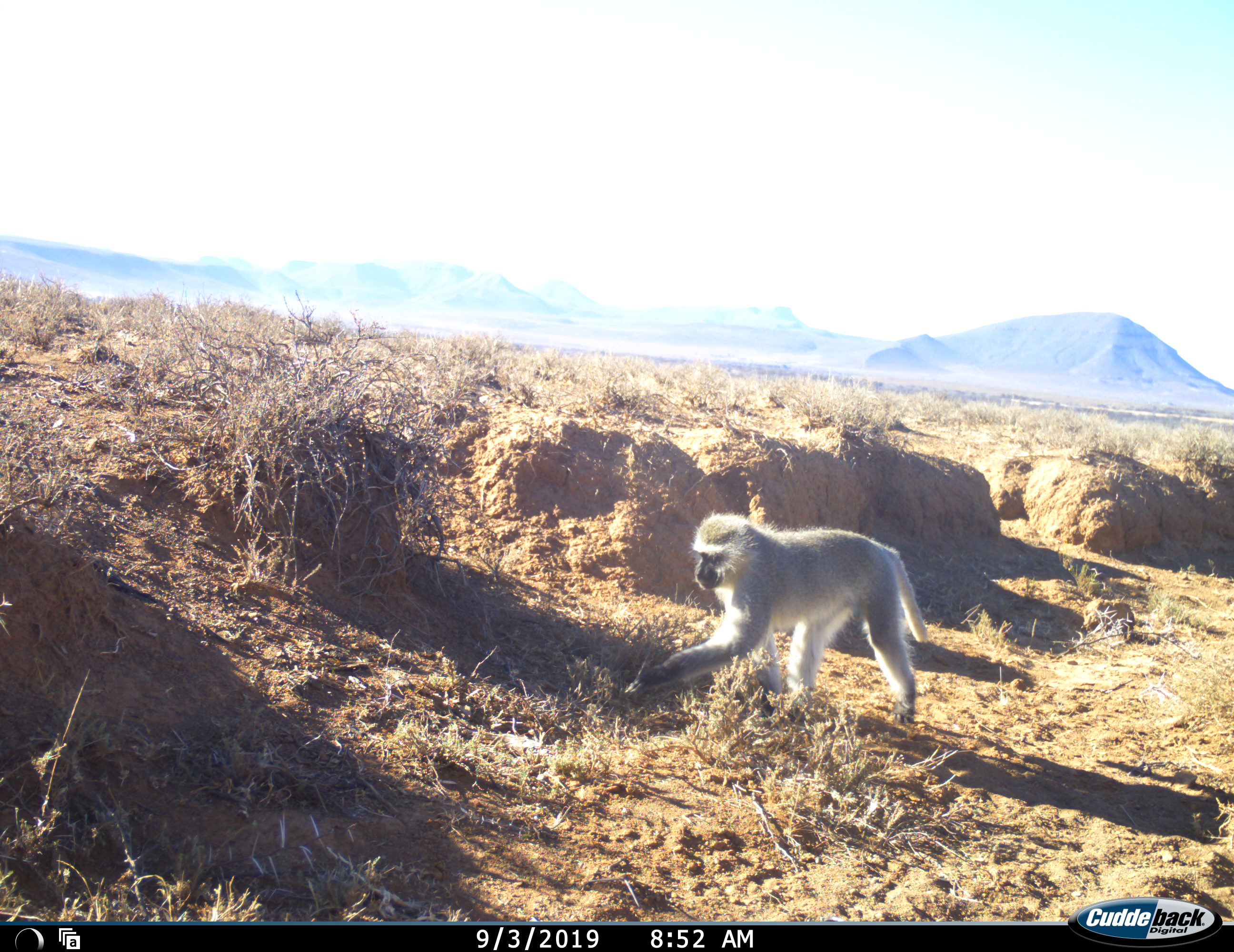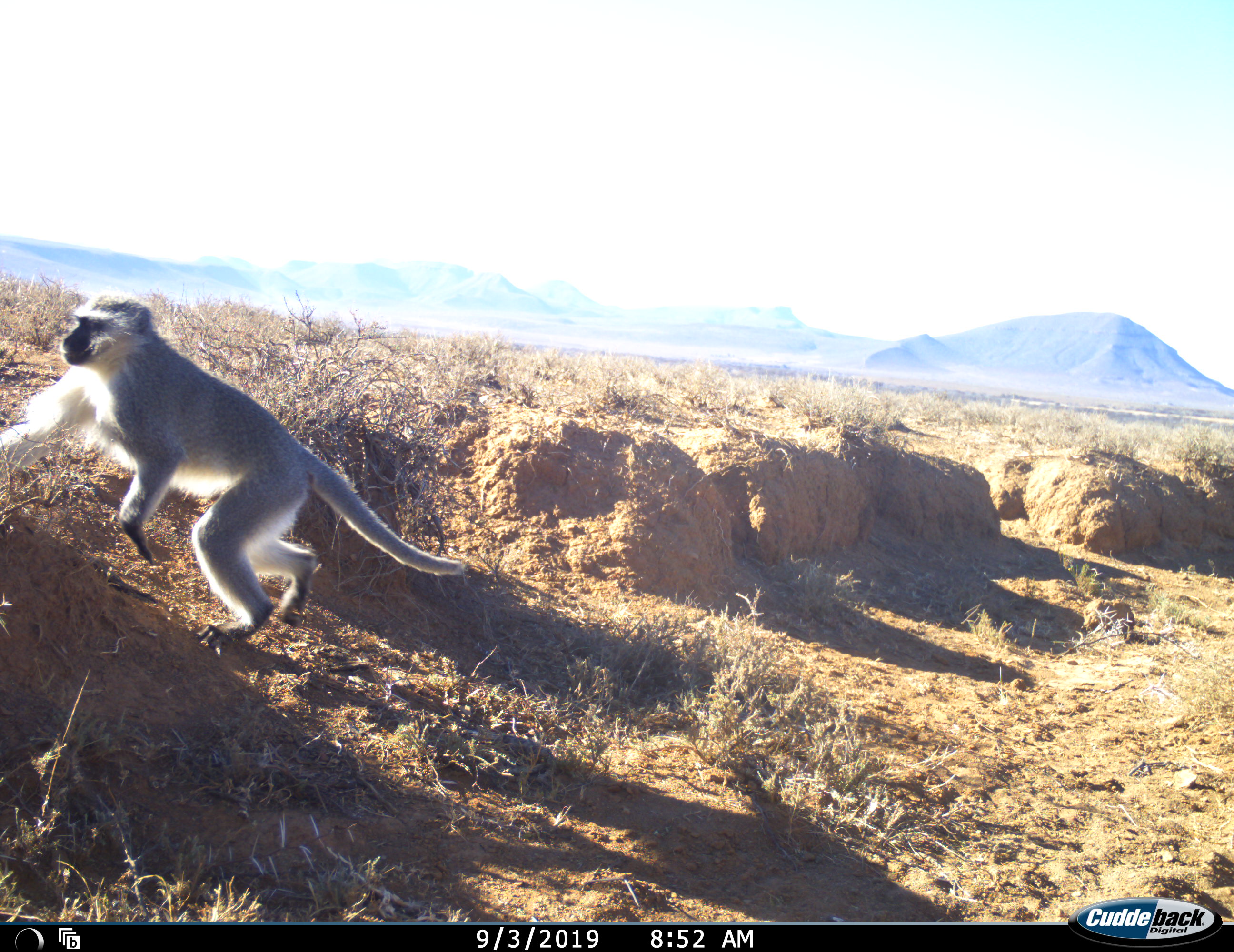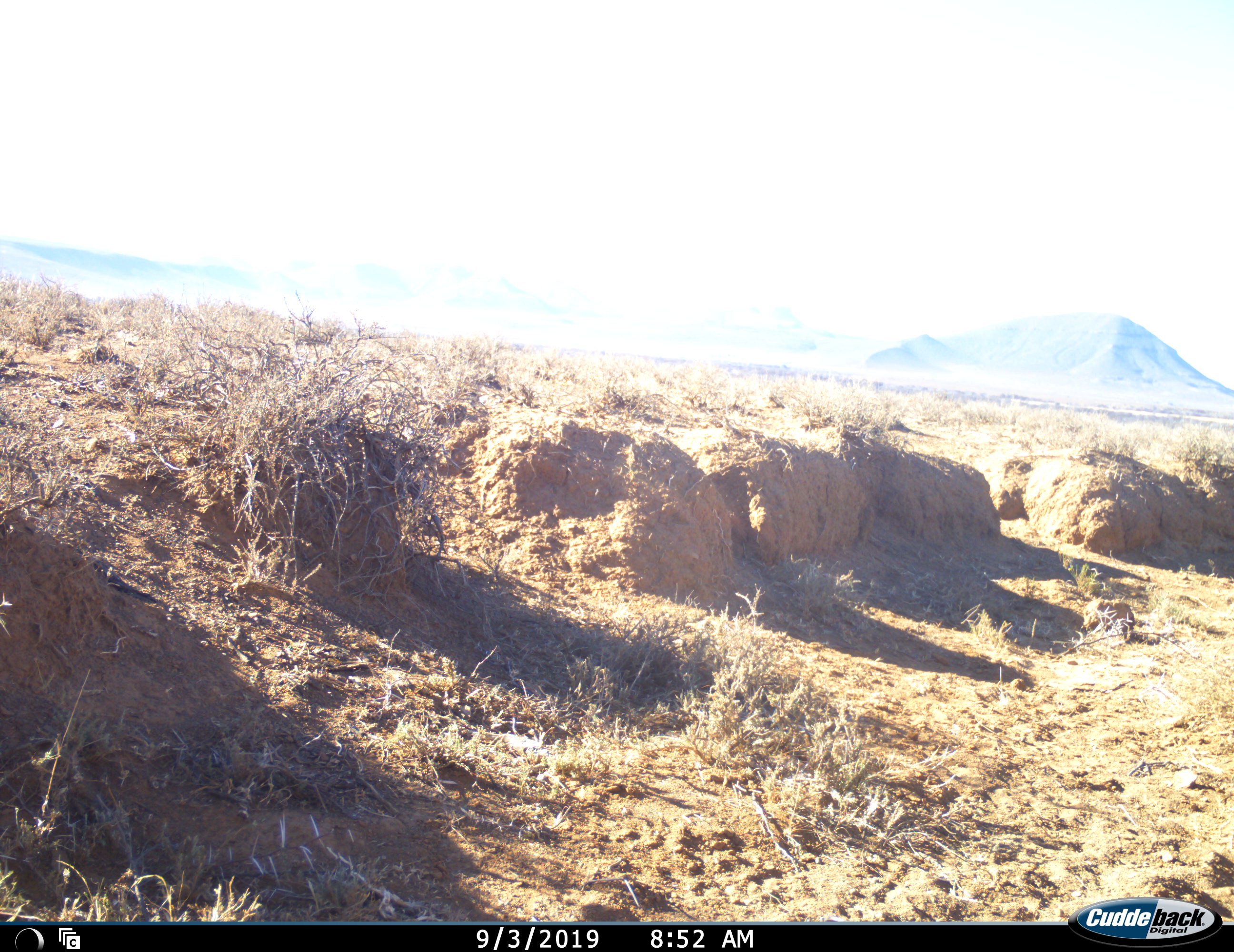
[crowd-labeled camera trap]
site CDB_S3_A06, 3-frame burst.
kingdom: Animalia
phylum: Chordata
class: Mammalia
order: Primates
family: Cercopithecidae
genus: Chlorocebus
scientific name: Chlorocebus pygerythrus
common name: vervet monkey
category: monkeyvervet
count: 1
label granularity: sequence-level